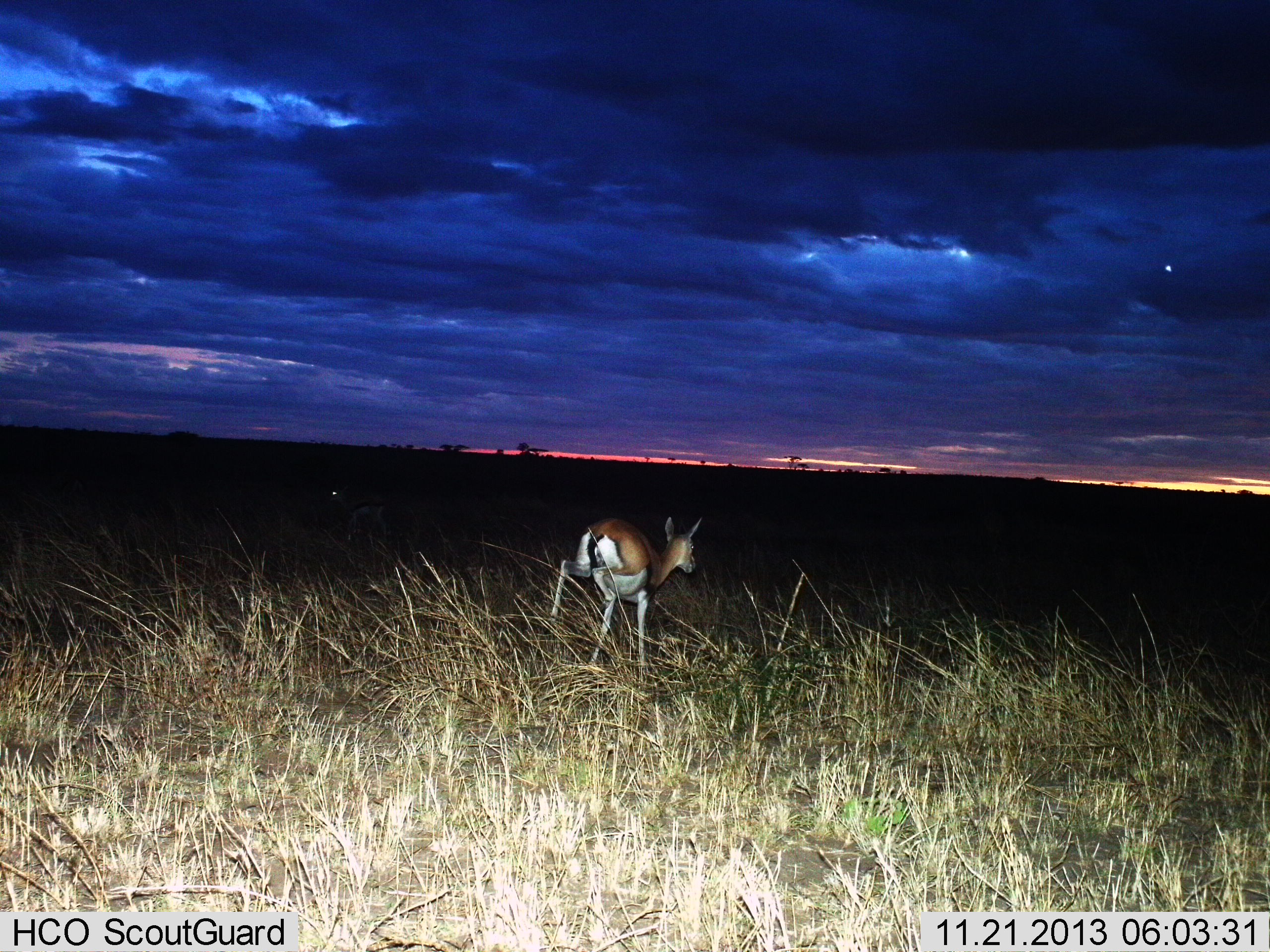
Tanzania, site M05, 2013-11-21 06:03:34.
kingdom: Animalia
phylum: Chordata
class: Mammalia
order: Artiodactyla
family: Bovidae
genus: Eudorcas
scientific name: Eudorcas thomsonii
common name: thomson's gazelle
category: gazellethomsons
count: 1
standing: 0%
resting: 0%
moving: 100%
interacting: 0%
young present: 0%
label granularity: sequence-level